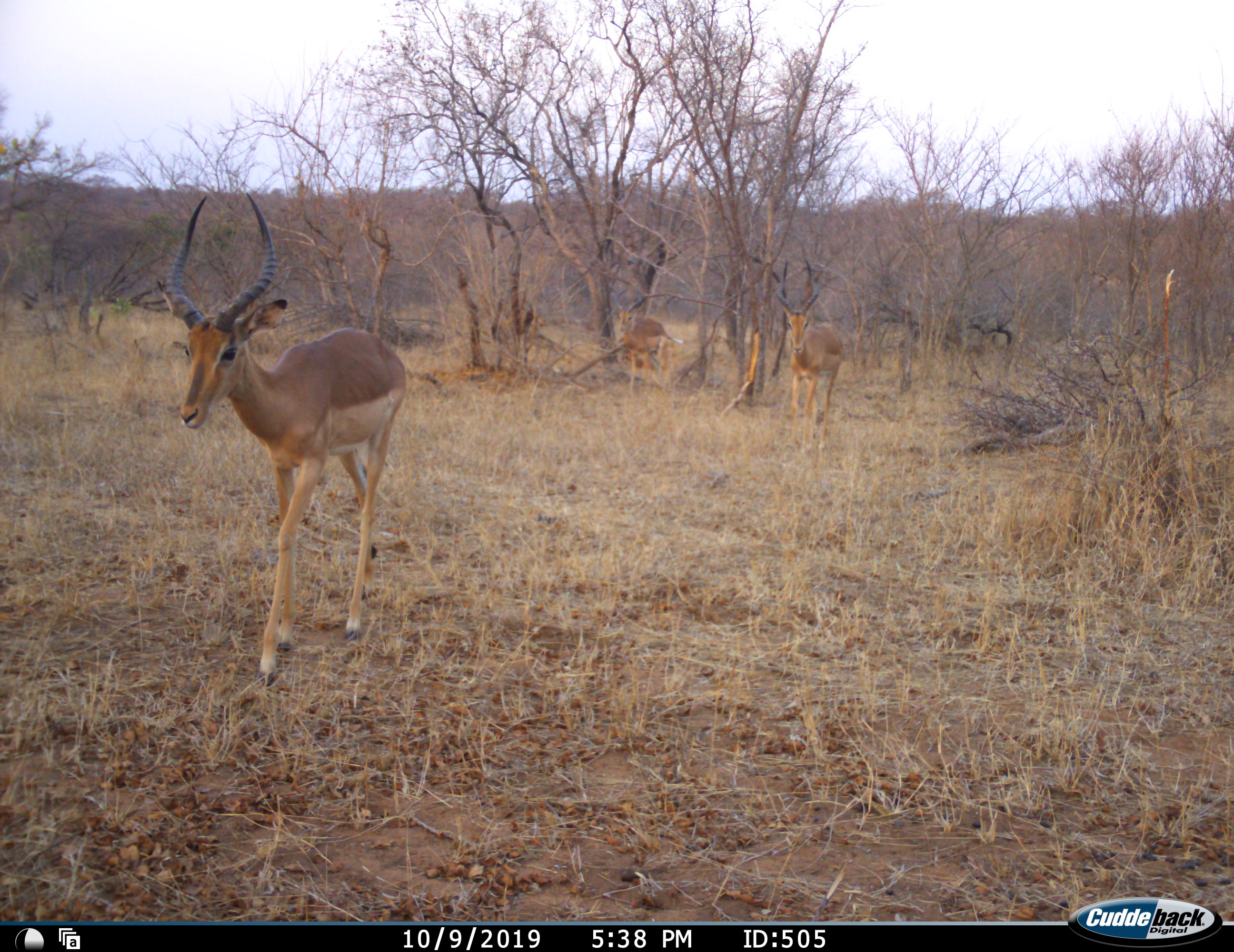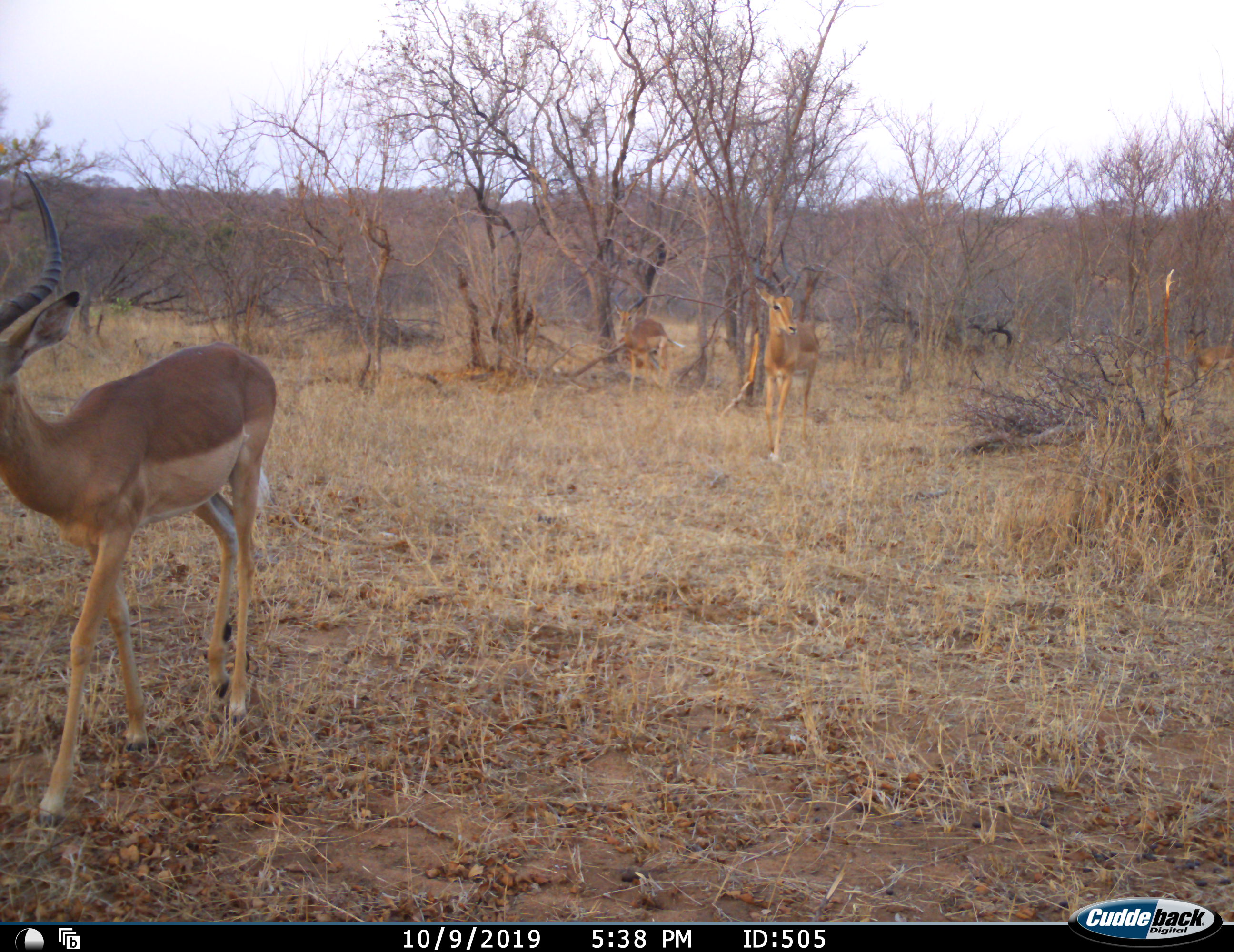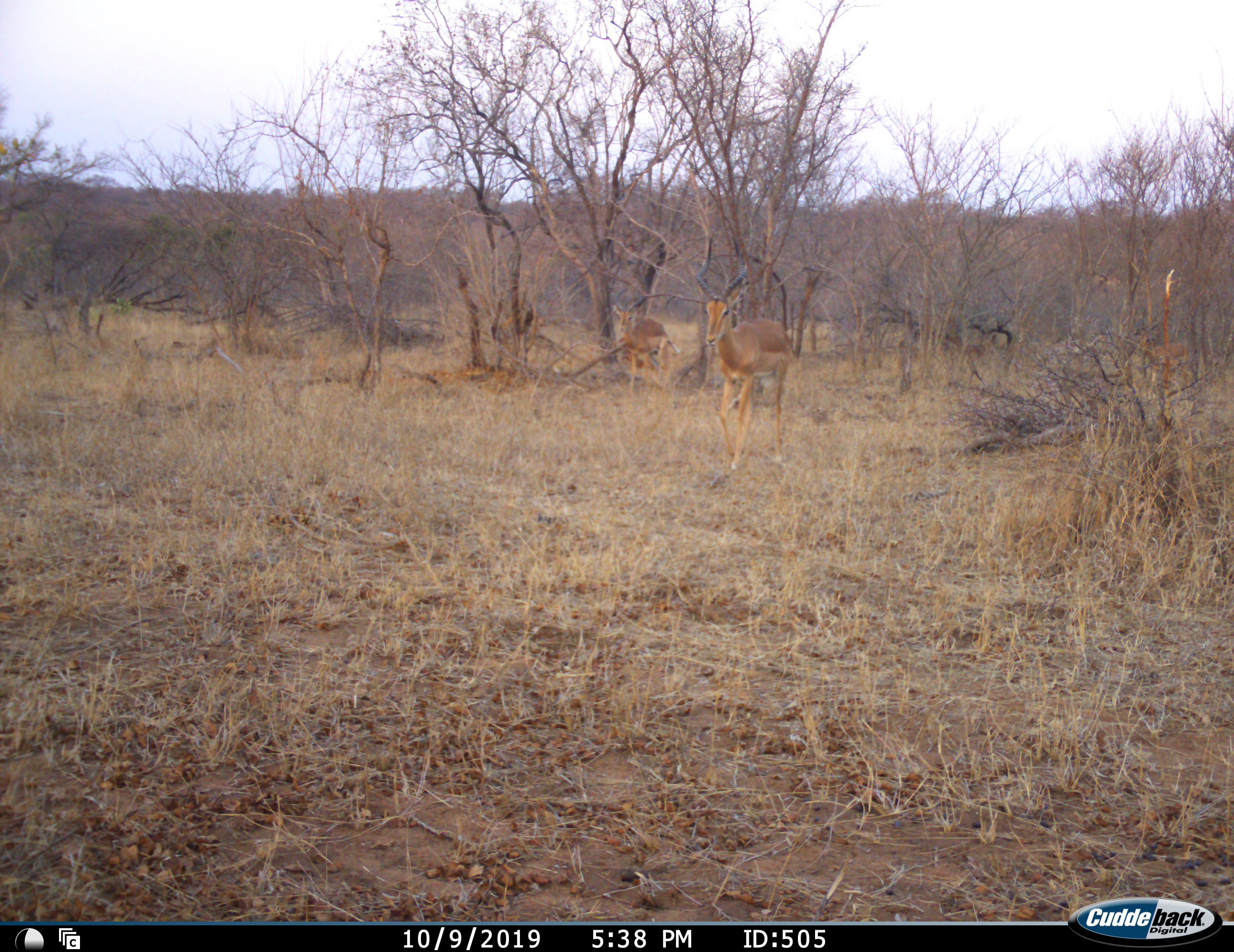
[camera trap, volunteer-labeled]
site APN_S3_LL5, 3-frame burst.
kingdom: Animalia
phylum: Chordata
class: Mammalia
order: Artiodactyla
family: Bovidae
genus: Aepyceros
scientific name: Aepyceros melampus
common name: impala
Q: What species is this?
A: Impala (Aepyceros melampus).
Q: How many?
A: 4.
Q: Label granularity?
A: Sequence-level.